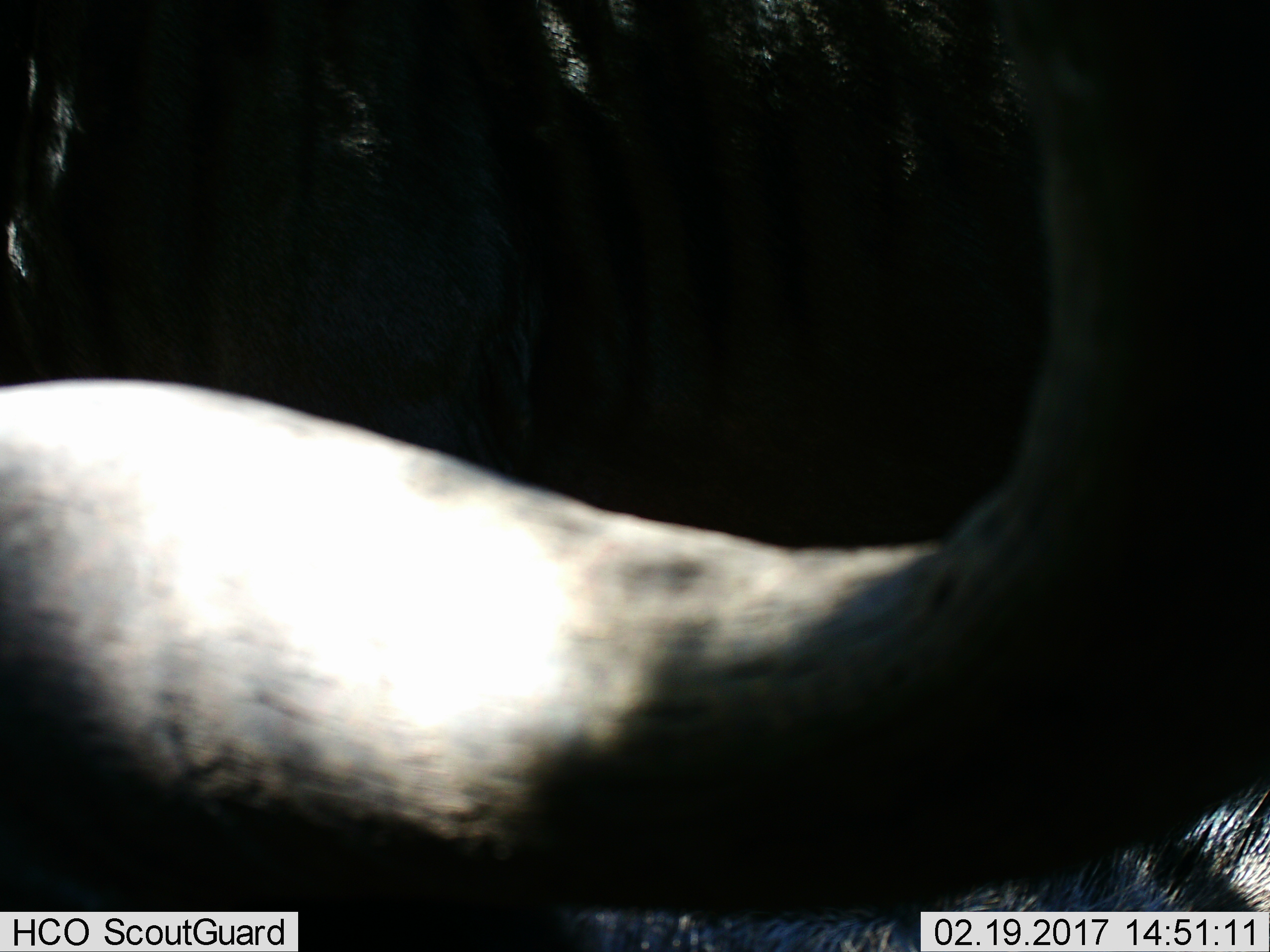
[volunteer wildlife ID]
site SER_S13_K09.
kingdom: Animalia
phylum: Chordata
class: Mammalia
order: Artiodactyla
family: Bovidae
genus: Connochaetes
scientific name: Connochaetes taurinus taurinus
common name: blue wildebeest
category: wildebeestblue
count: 2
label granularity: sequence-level